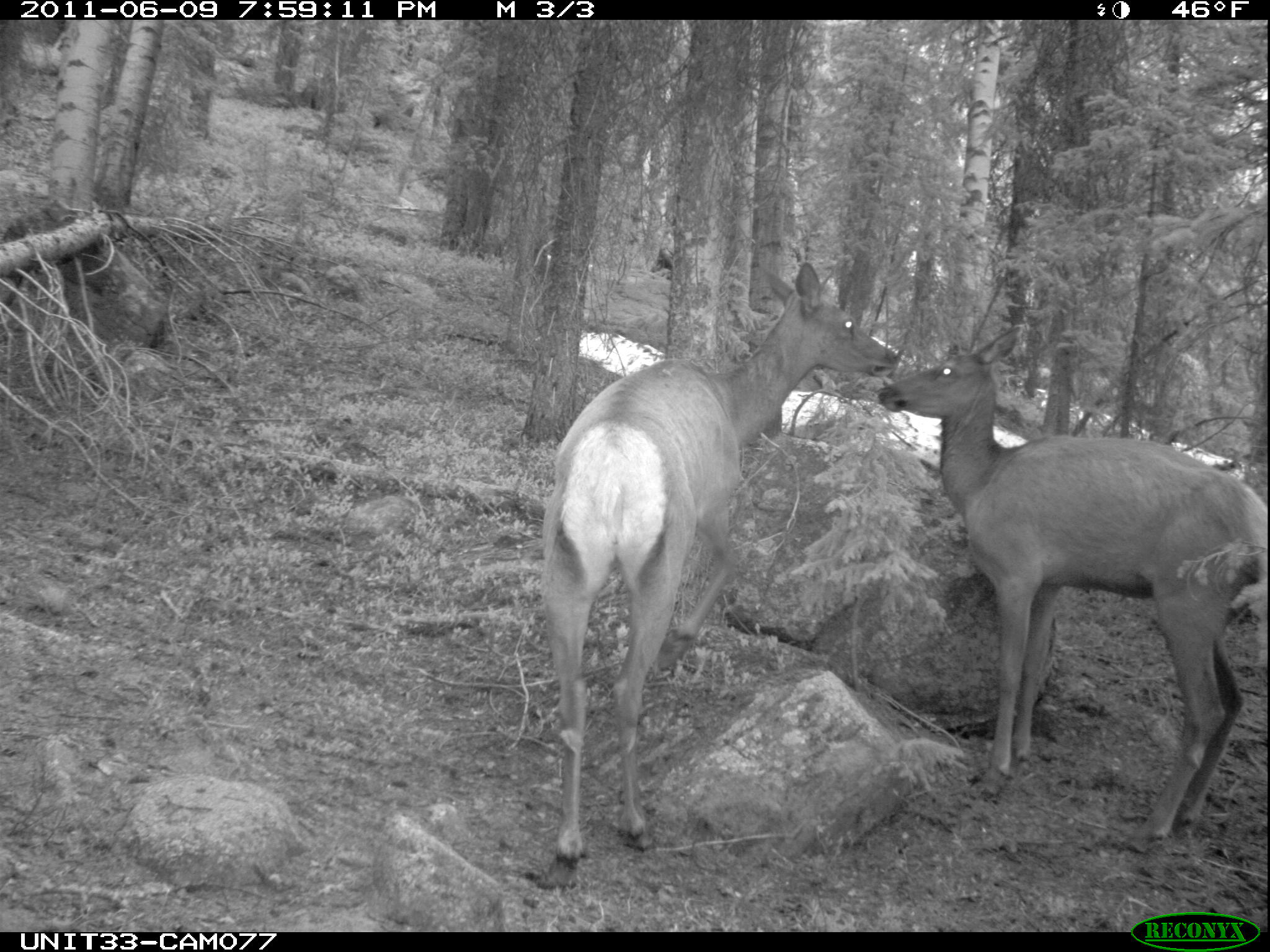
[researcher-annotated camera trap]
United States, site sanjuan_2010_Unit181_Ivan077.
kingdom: Animalia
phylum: Chordata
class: Mammalia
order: Artiodactyla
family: Cervidae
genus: Cervus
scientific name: Cervus elaphus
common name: red deer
Cervus elaphus (red deer).